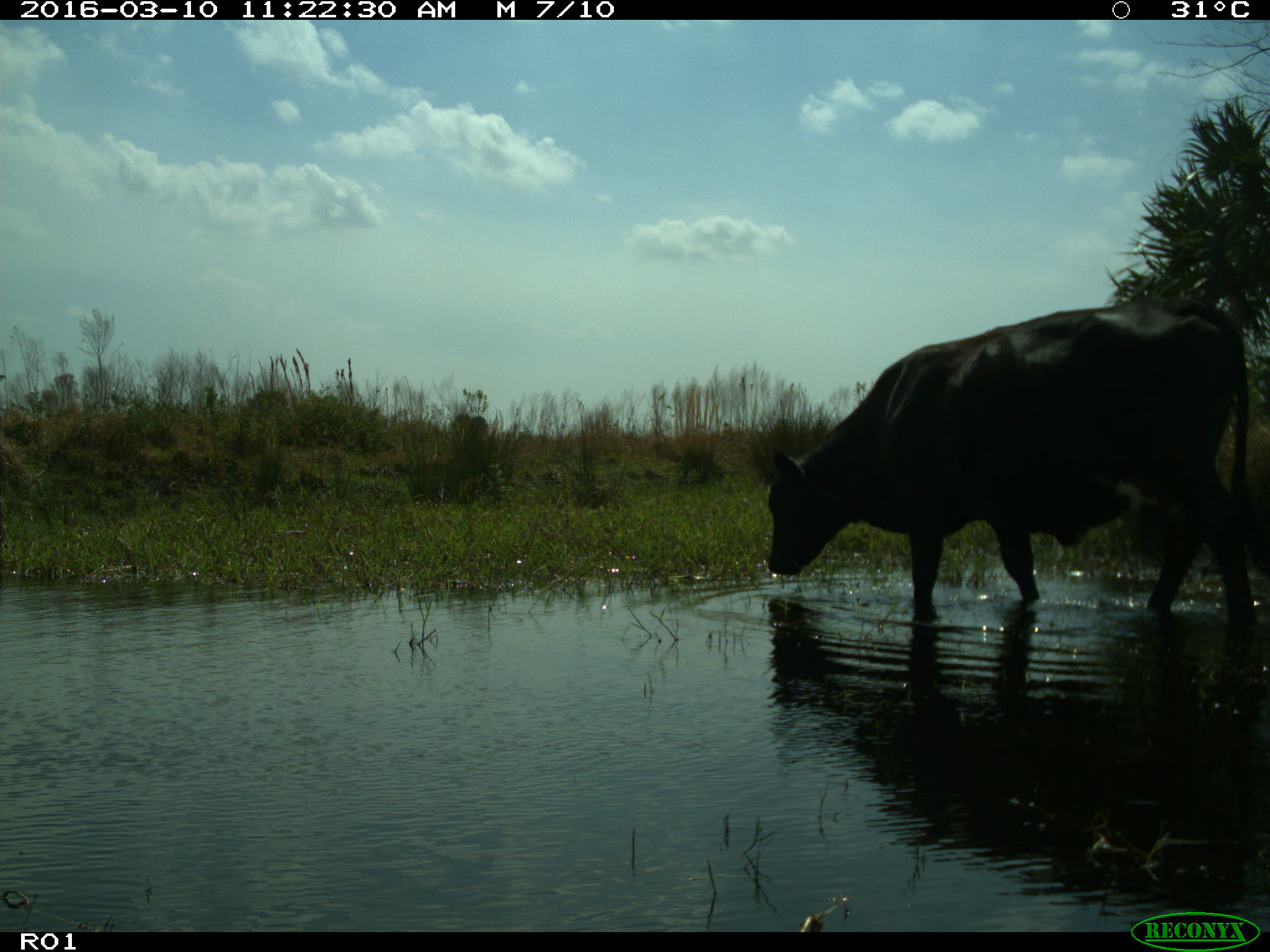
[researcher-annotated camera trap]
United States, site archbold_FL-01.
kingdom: Animalia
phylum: Chordata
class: Mammalia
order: Artiodactyla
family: Bovidae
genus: Bos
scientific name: Bos taurus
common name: domestic cow